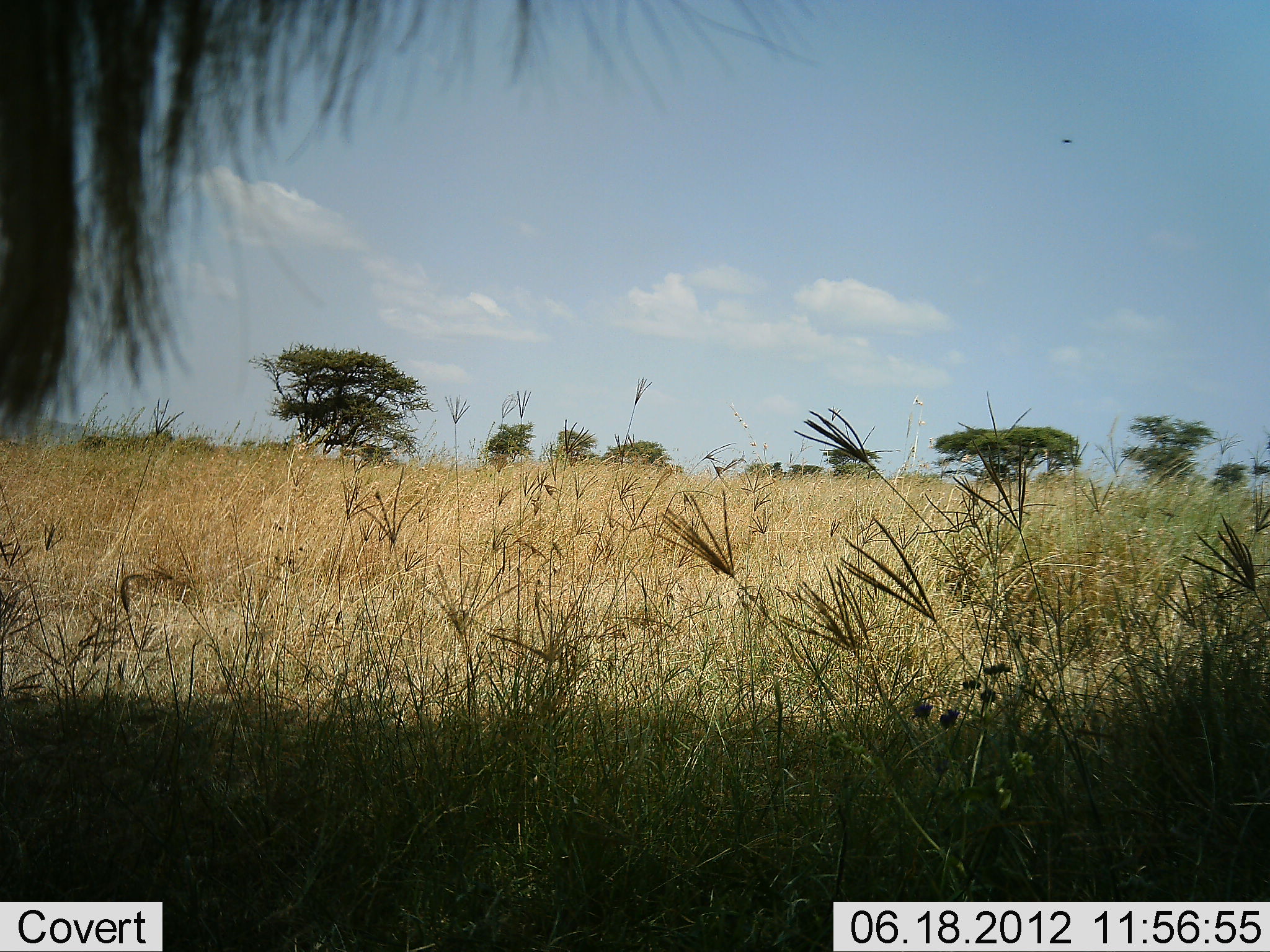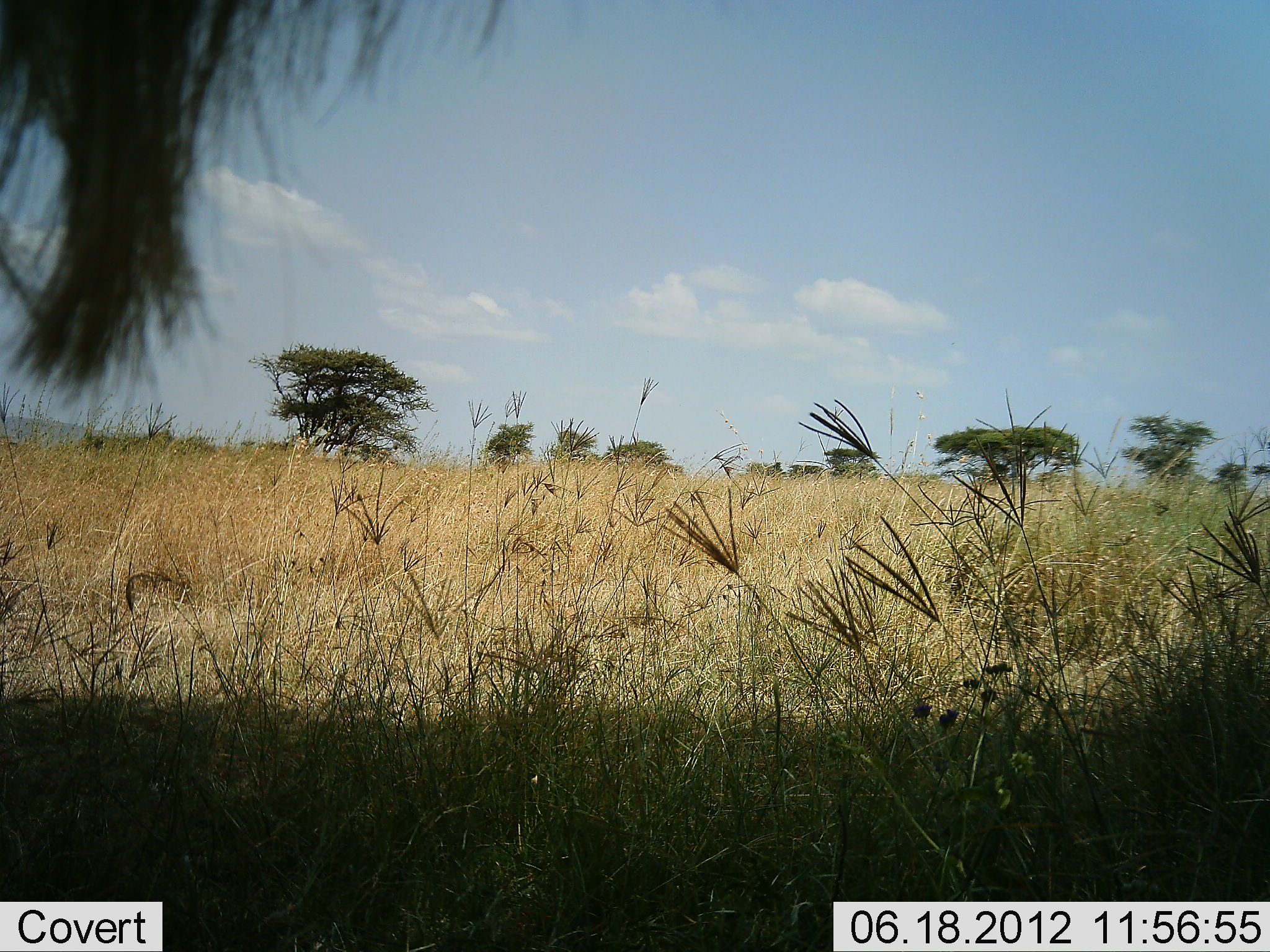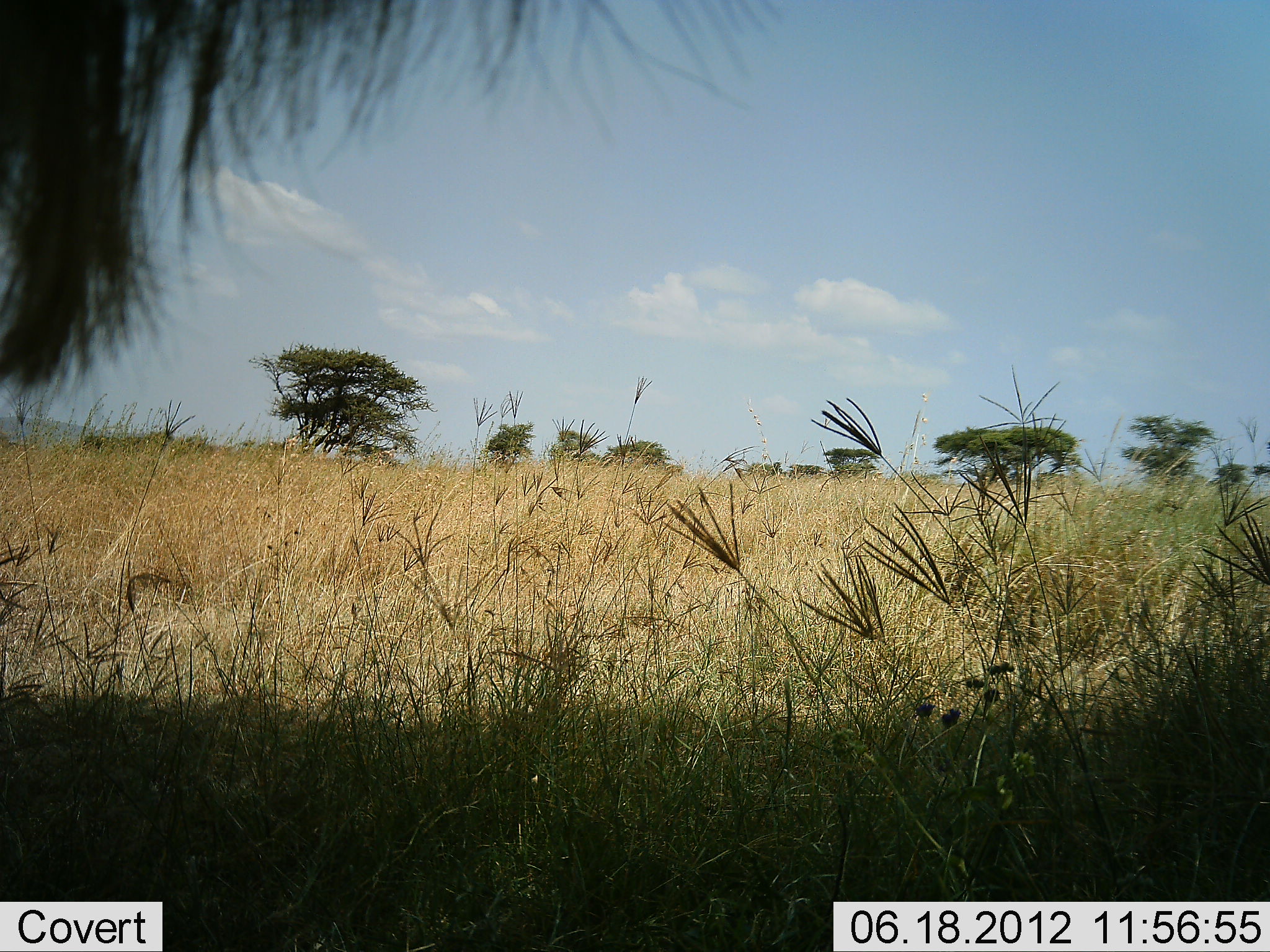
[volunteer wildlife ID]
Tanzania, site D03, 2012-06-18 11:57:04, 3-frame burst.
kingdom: Animalia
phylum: Chordata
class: Mammalia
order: Artiodactyla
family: Bovidae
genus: Connochaetes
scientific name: Connochaetes taurinus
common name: blue wildebeest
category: wildebeest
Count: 1.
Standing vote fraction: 100%.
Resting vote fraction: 0%.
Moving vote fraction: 0%.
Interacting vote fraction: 0%.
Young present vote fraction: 0%.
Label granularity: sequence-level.